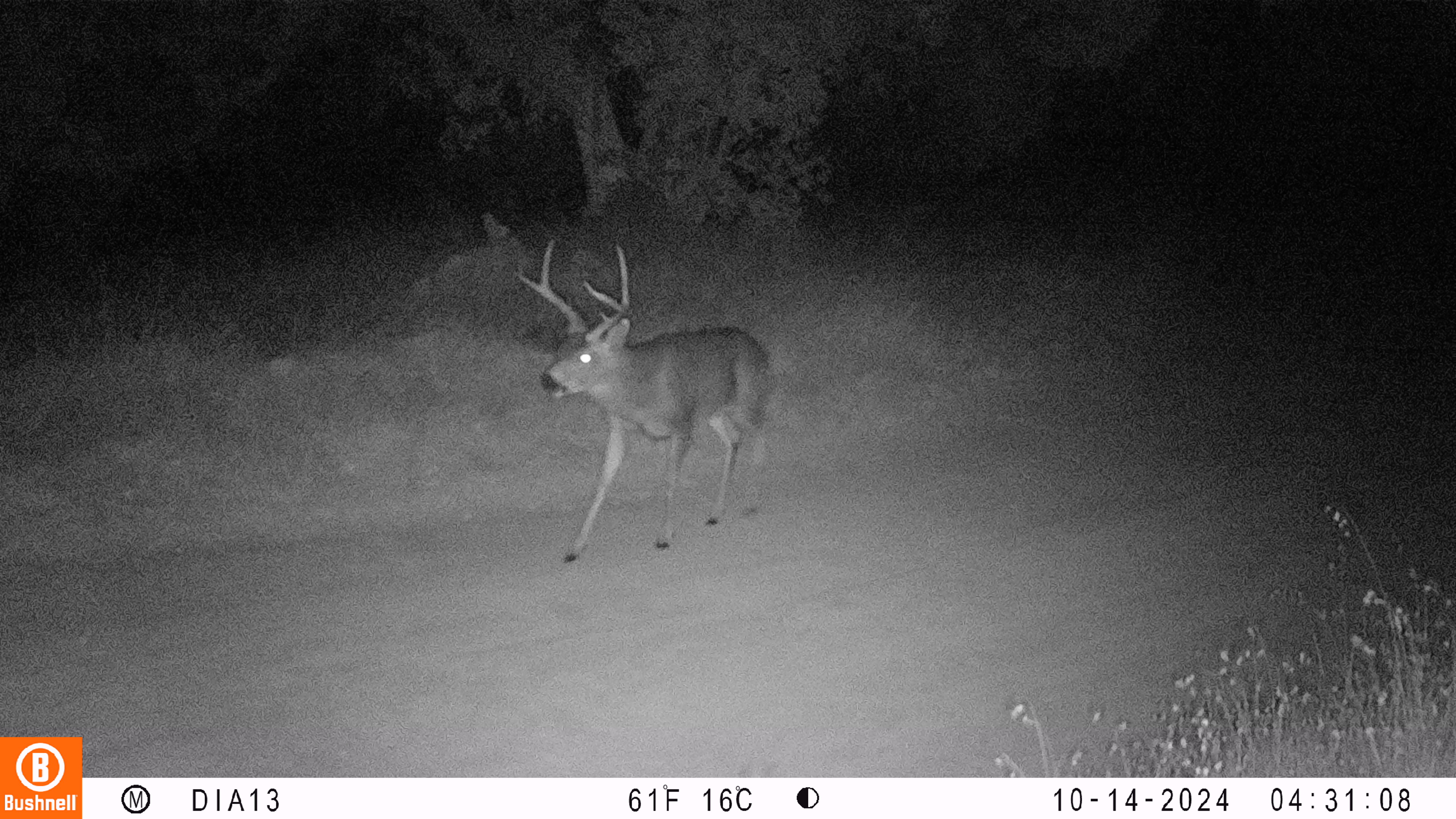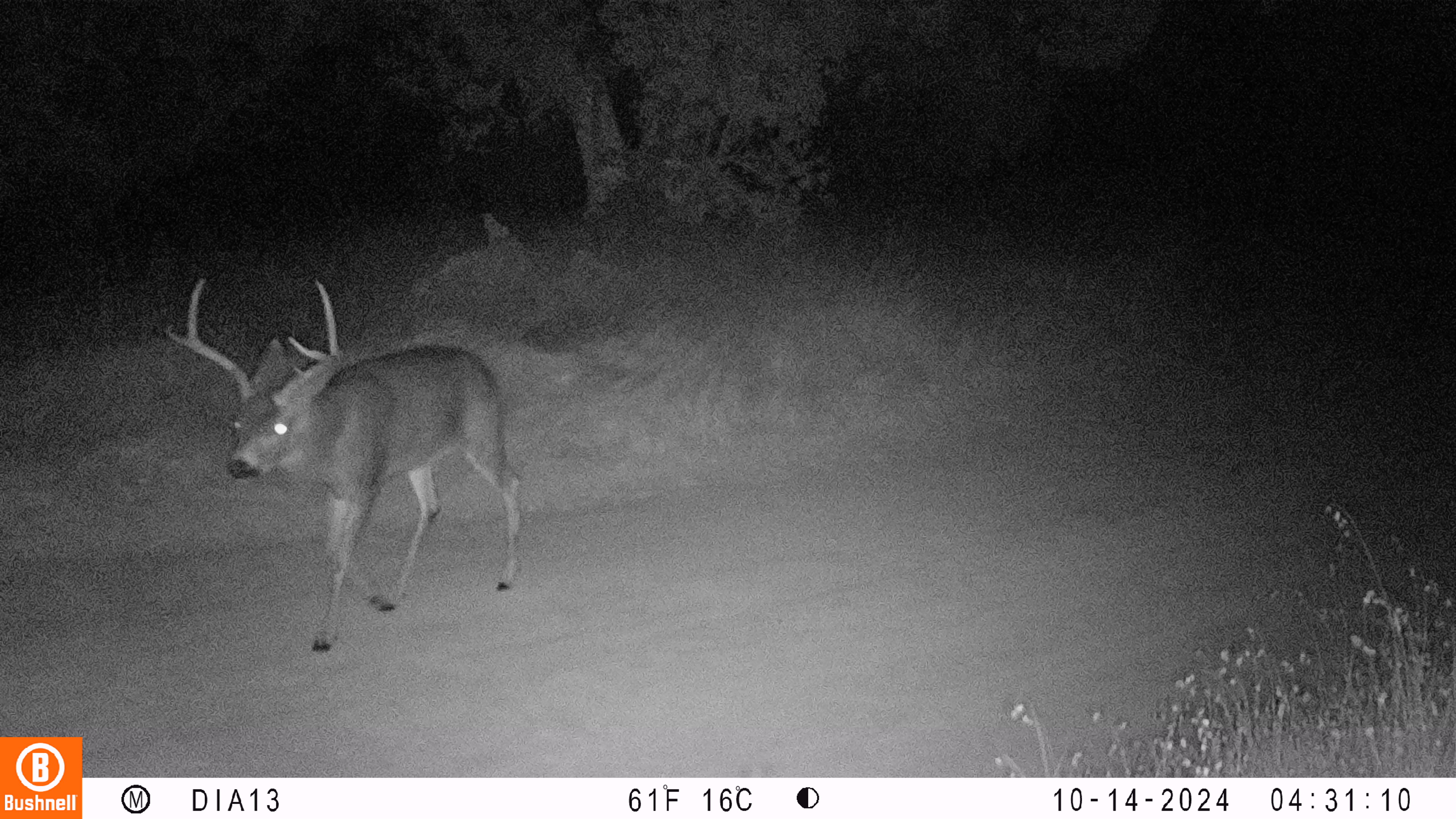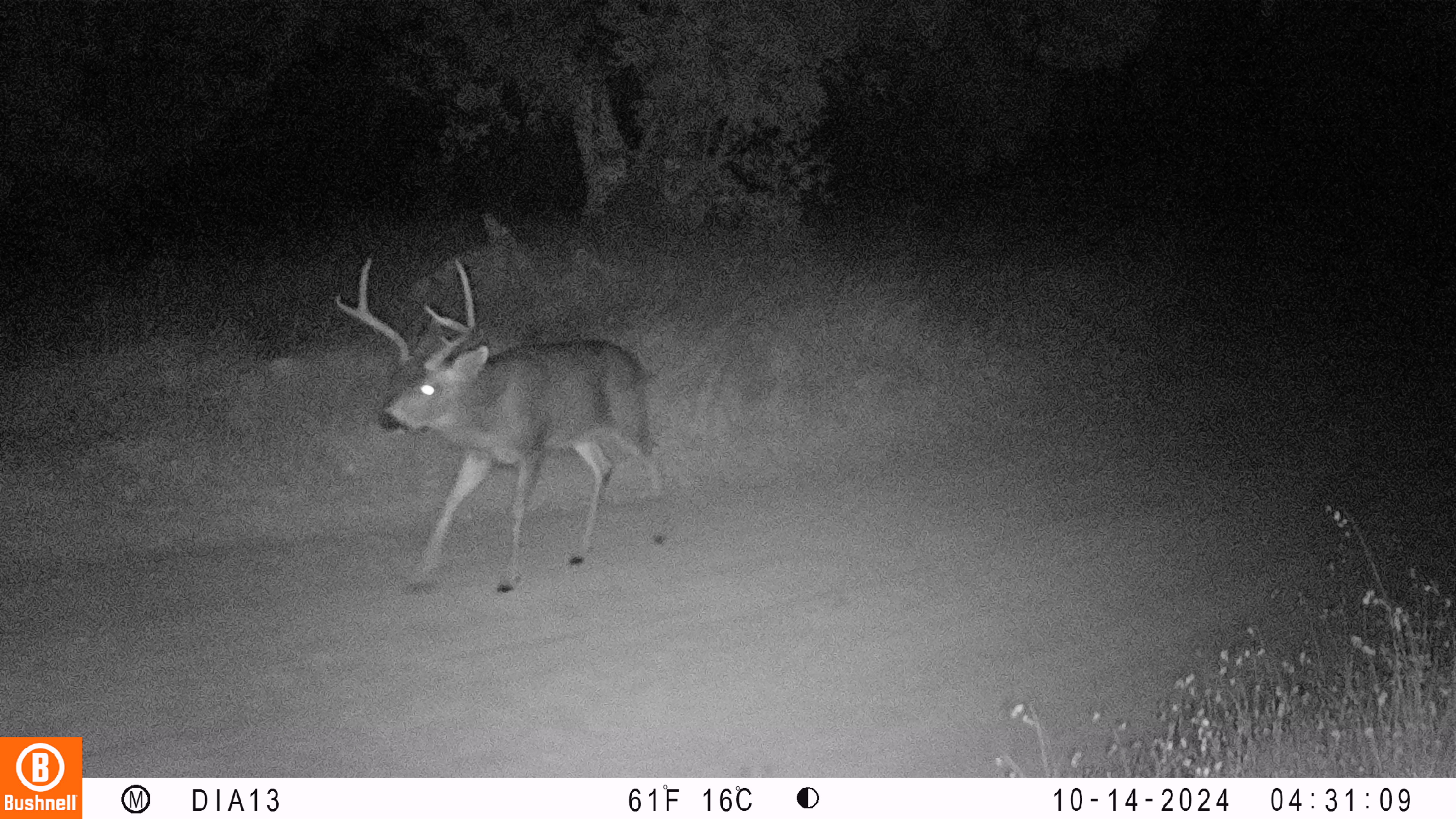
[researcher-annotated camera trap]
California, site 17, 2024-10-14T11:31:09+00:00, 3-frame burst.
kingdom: Animalia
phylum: Chordata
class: Mammalia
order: Artiodactyla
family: Cervidae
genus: Odocoileus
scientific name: Odocoileus hemionus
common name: mule deer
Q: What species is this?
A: Mule deer (Odocoileus hemionus).